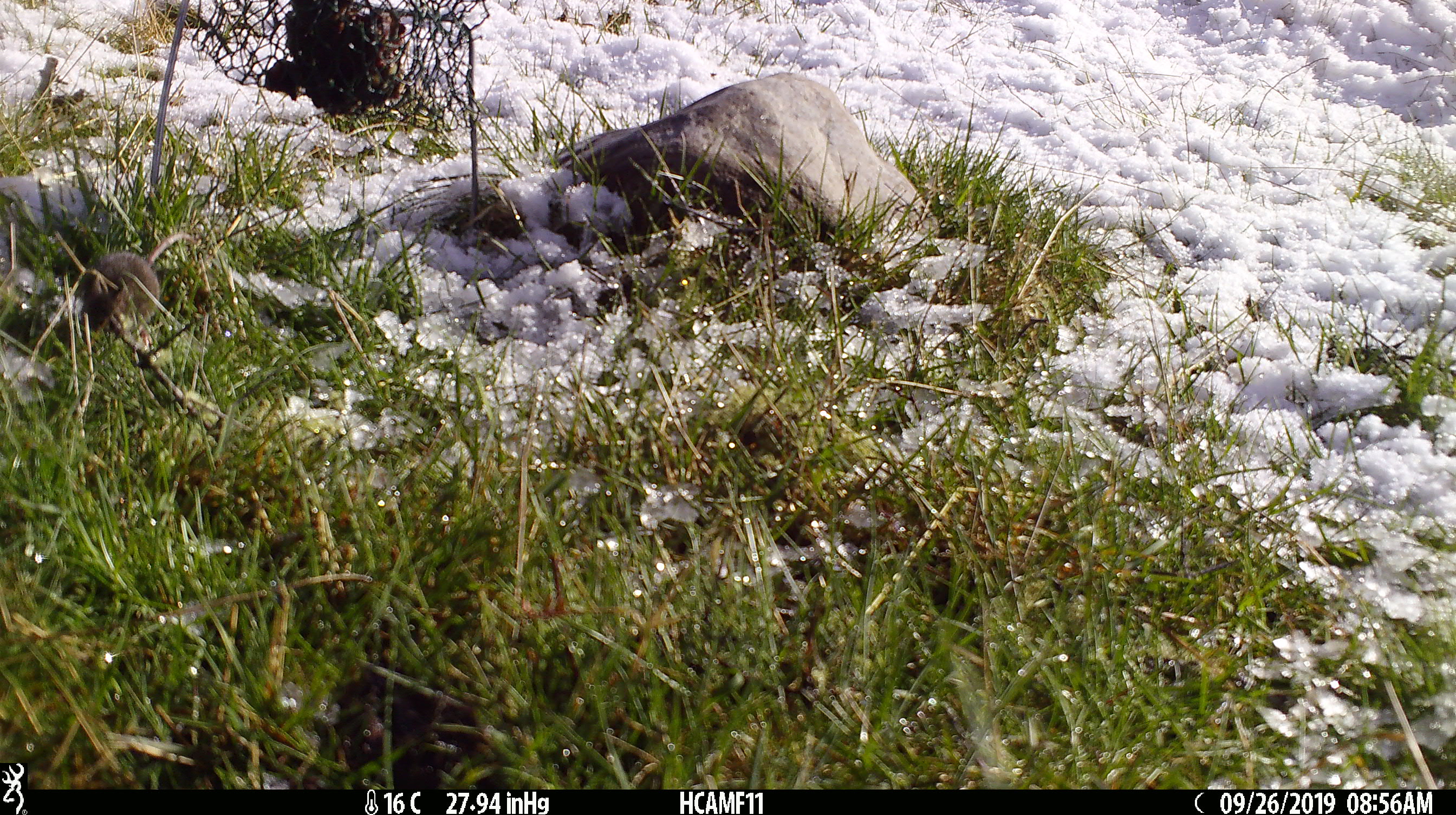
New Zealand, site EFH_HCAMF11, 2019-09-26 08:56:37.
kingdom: Animalia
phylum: Chordata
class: Mammalia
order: Rodentia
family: Muridae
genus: Mus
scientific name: Mus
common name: mouse